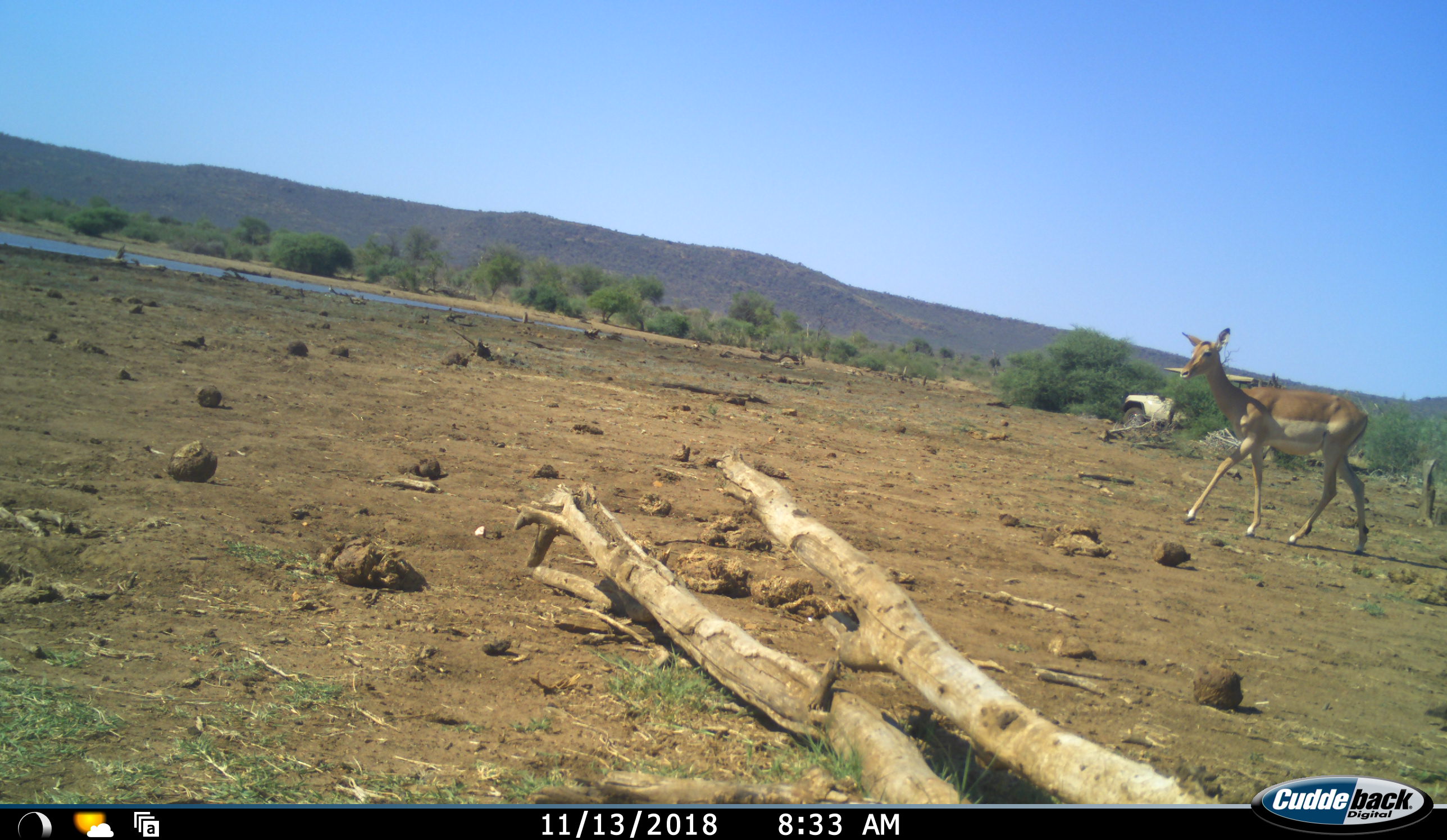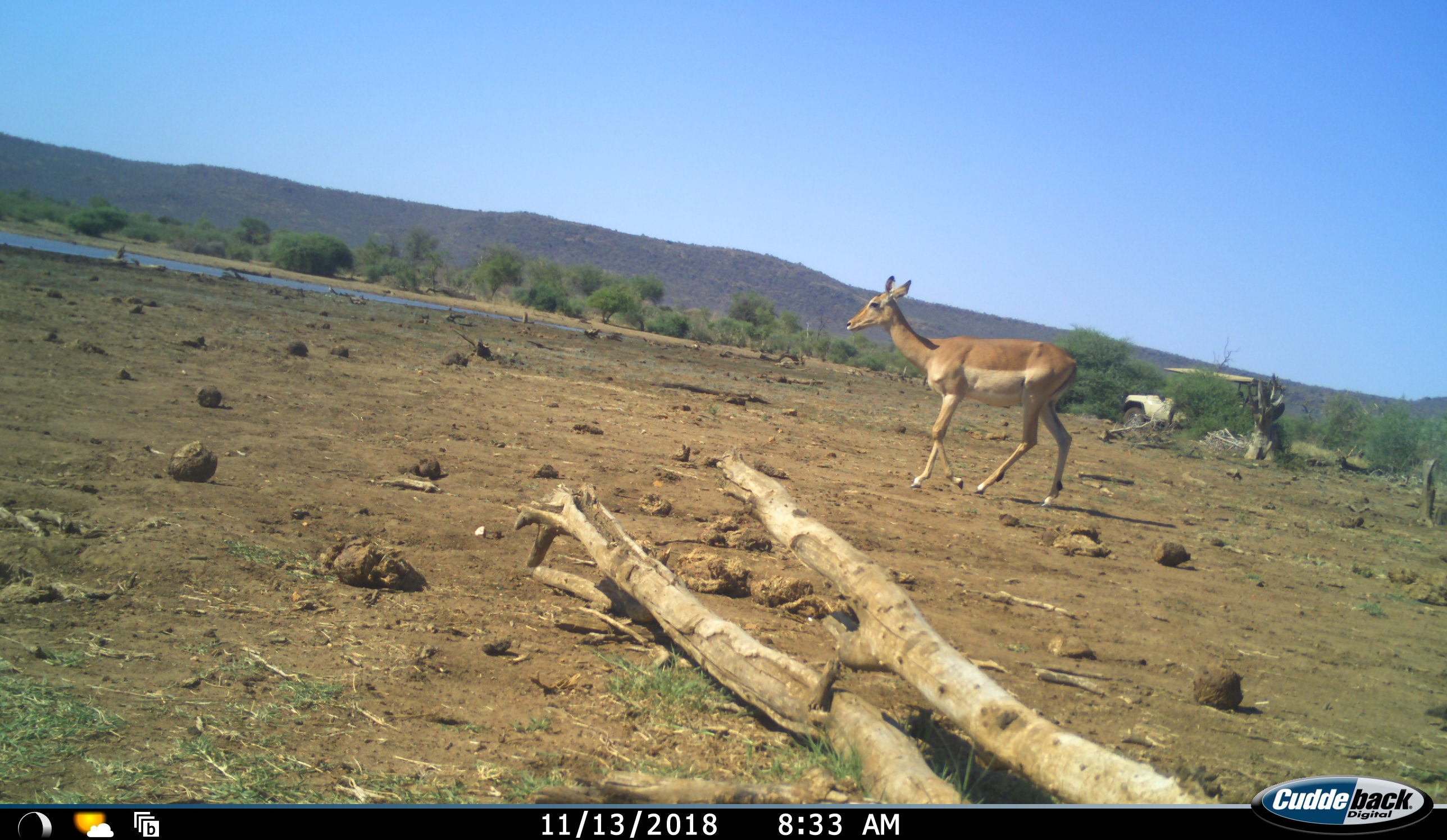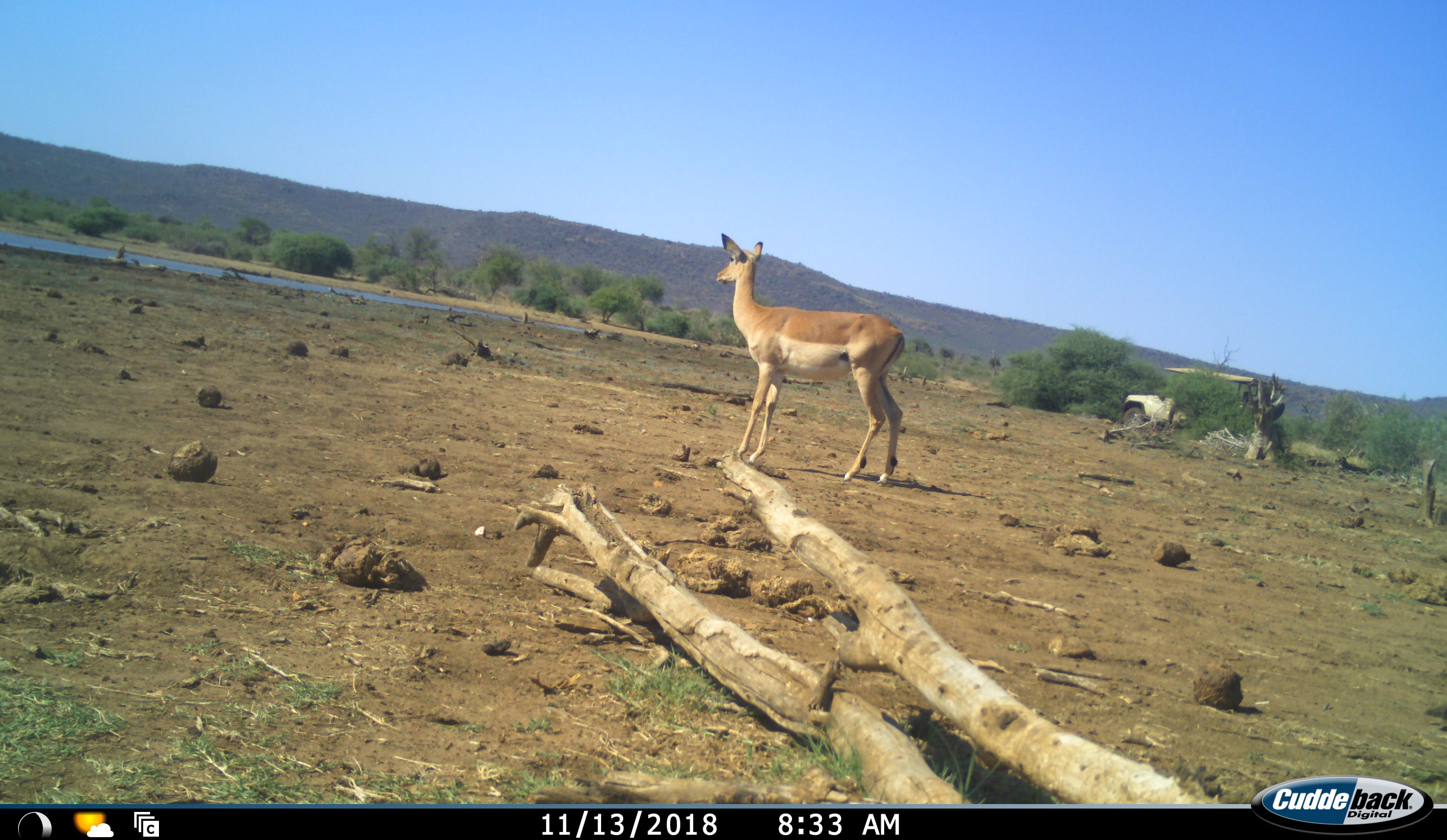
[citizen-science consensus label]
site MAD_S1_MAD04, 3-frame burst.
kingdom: Animalia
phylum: Chordata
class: Mammalia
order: Artiodactyla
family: Bovidae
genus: Aepyceros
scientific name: Aepyceros melampus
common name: impala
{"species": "impala (Aepyceros melampus)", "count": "1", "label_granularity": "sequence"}